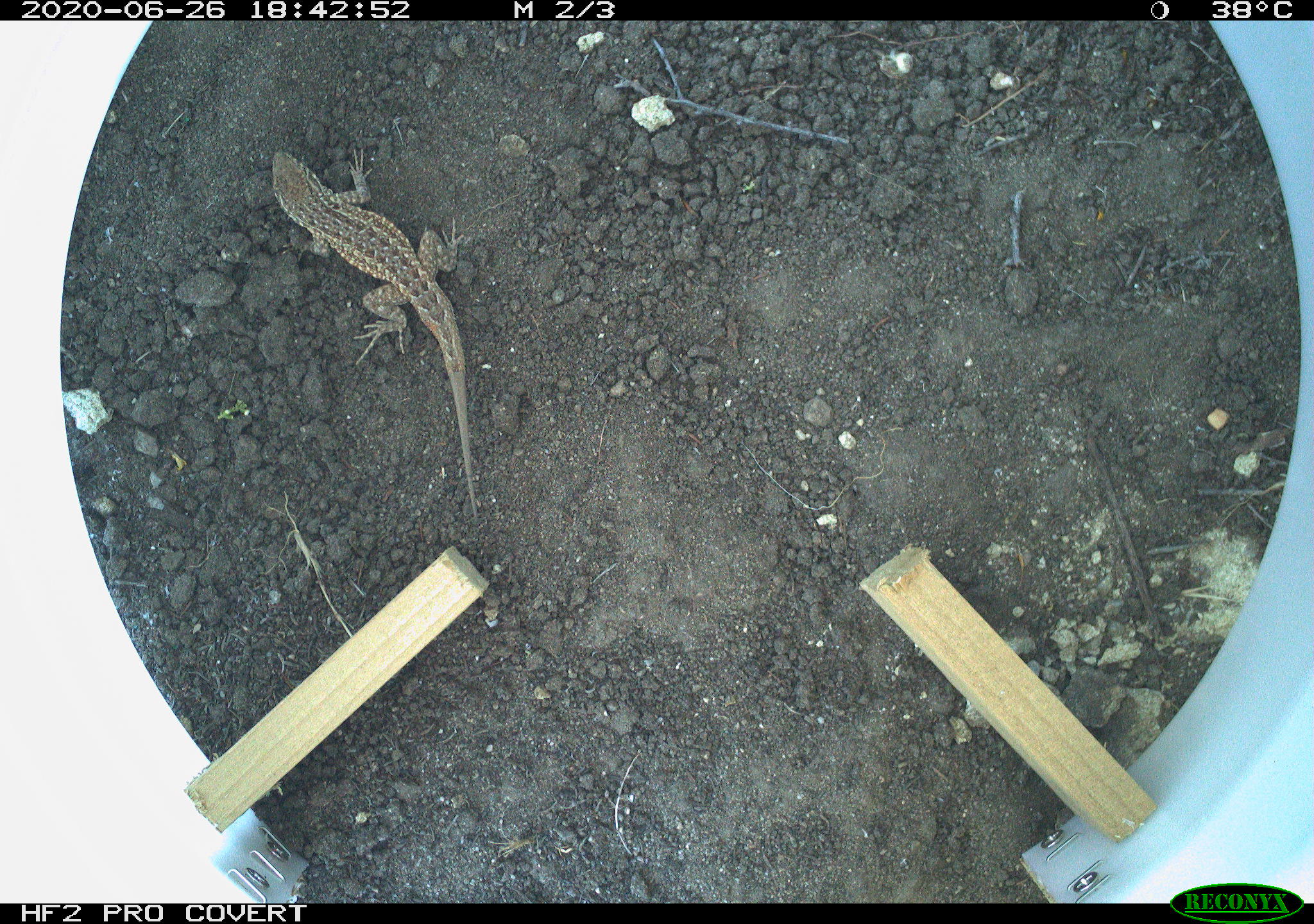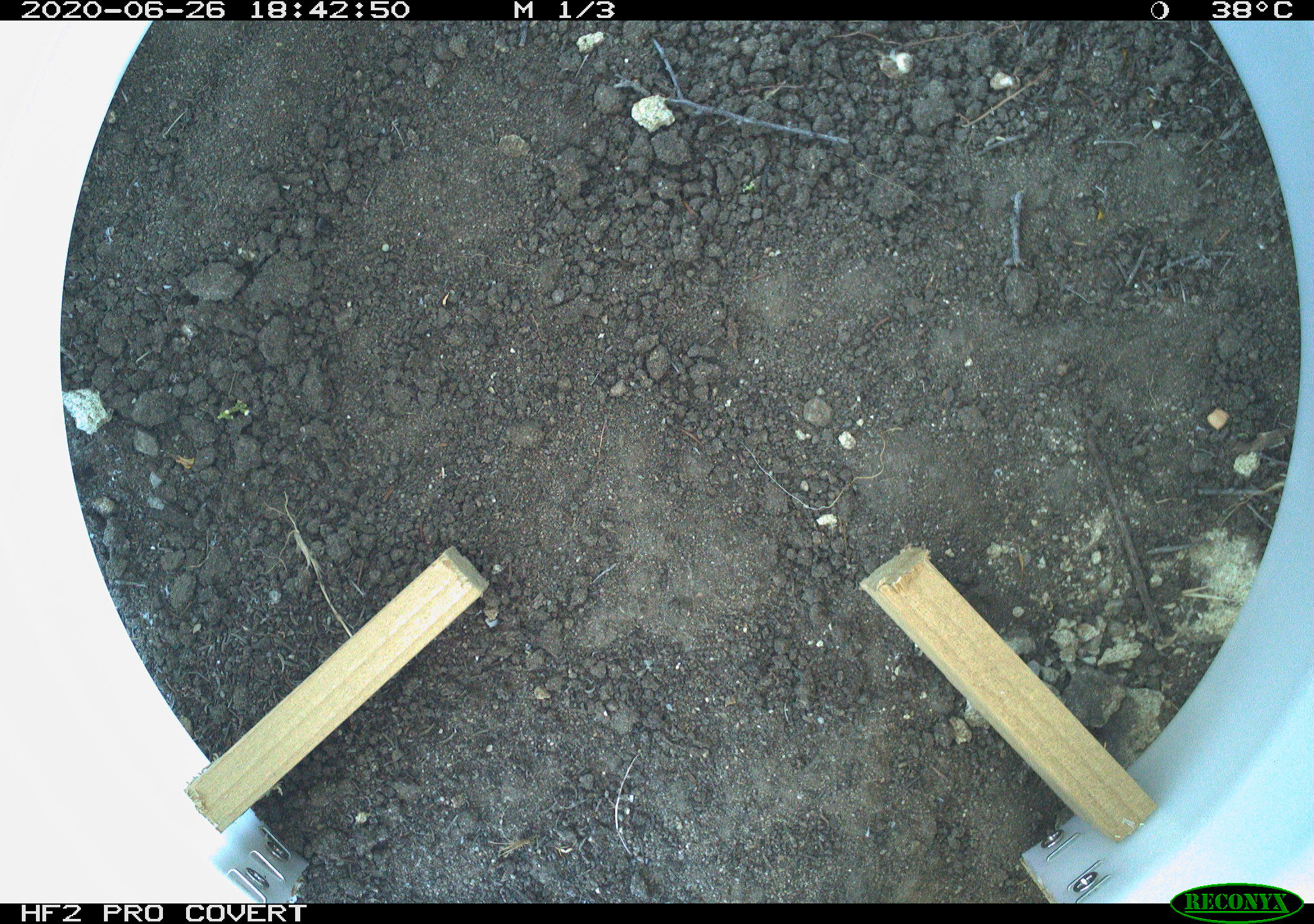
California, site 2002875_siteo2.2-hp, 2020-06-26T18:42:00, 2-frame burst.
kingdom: Animalia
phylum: Chordata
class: Reptilia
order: Squamata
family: Phrynosomatidae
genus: Sceloporus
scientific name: Sceloporus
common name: spiny lizards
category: sceloporus species